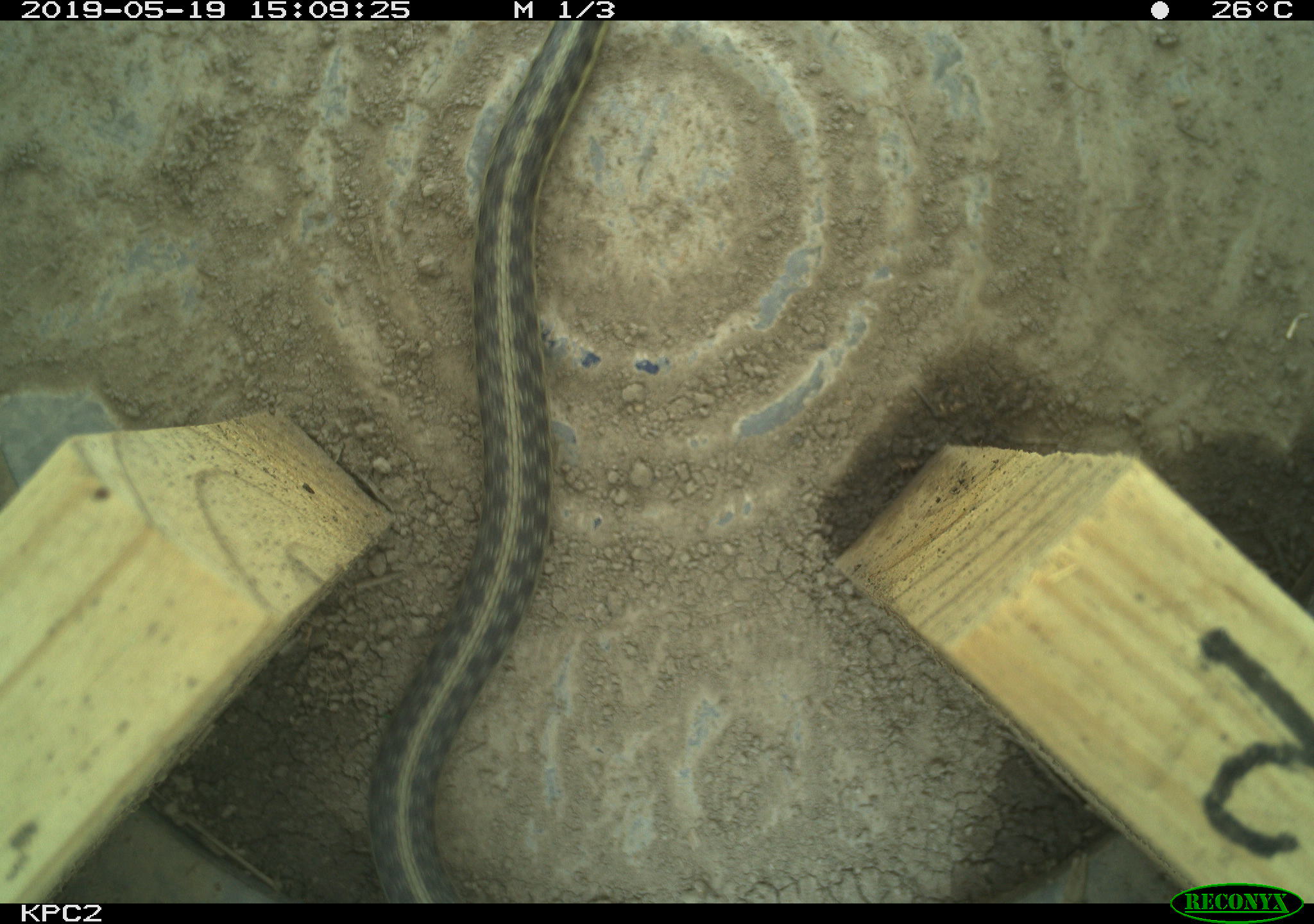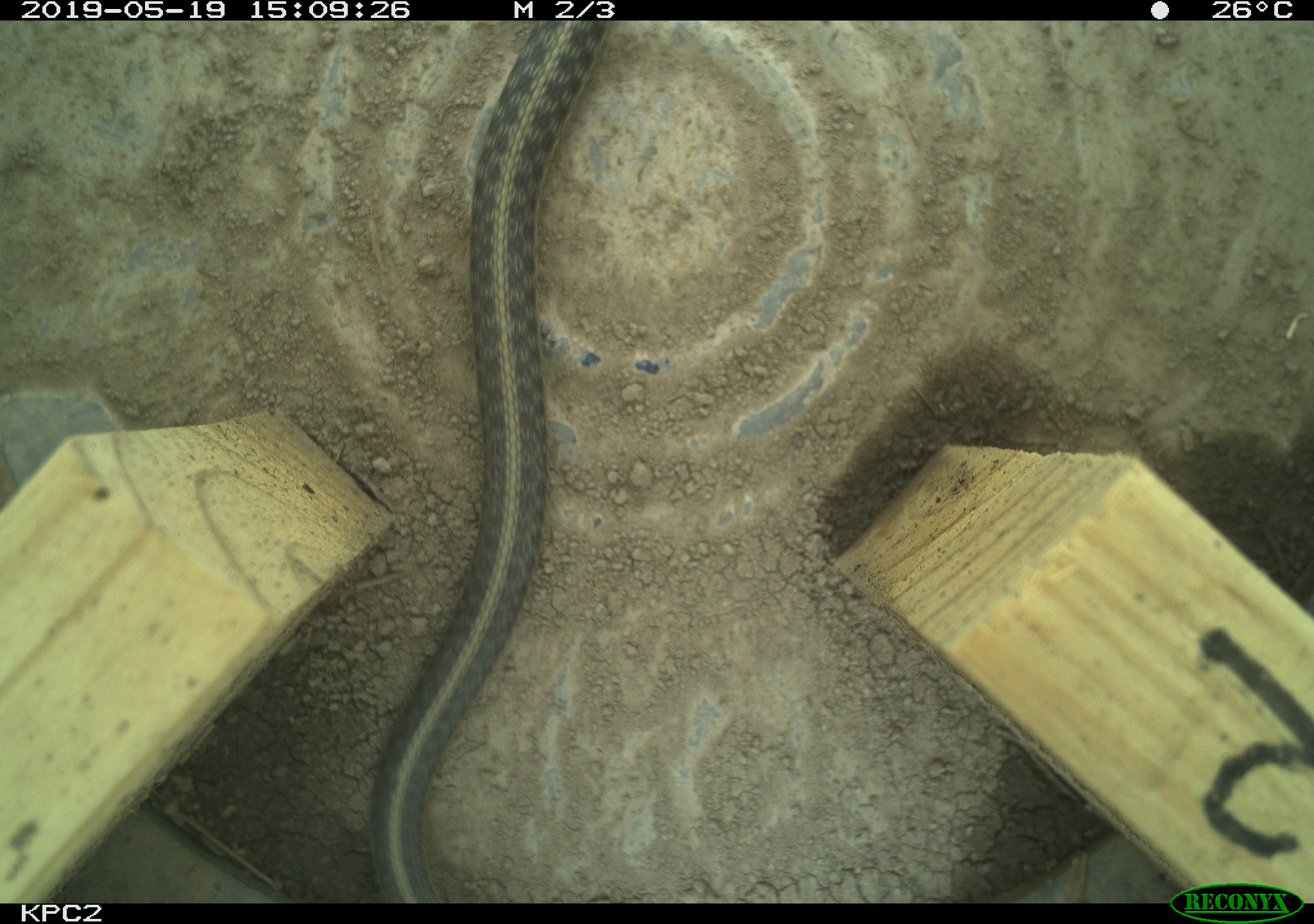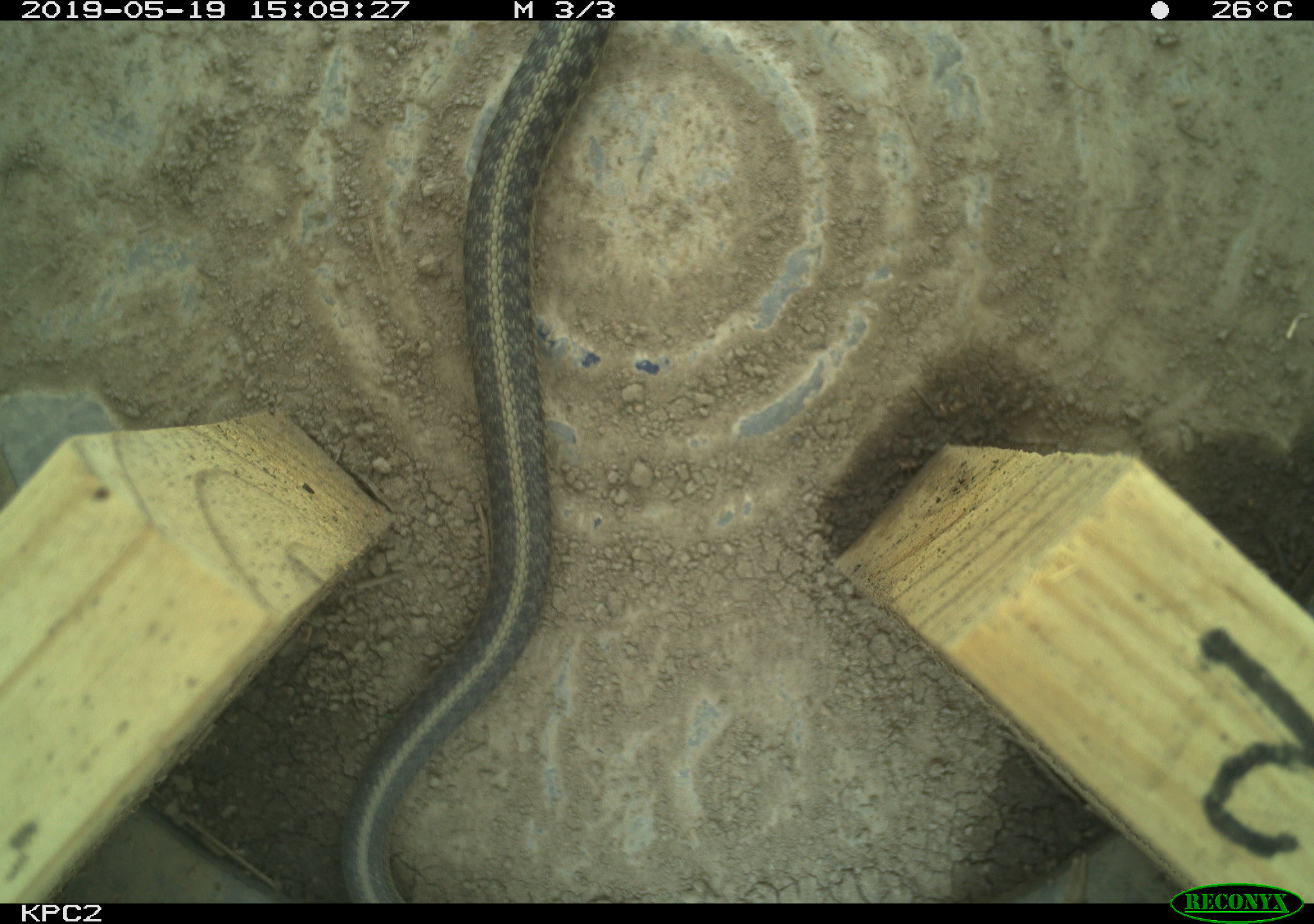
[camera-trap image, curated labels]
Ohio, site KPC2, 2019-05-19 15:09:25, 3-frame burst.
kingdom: Animalia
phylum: Chordata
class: Reptilia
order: Squamata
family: Colubridae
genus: Thamnophis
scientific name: Thamnophis sirtalis sirtalis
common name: eastern gartersnake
Eastern gartersnake (Thamnophis sirtalis sirtalis).